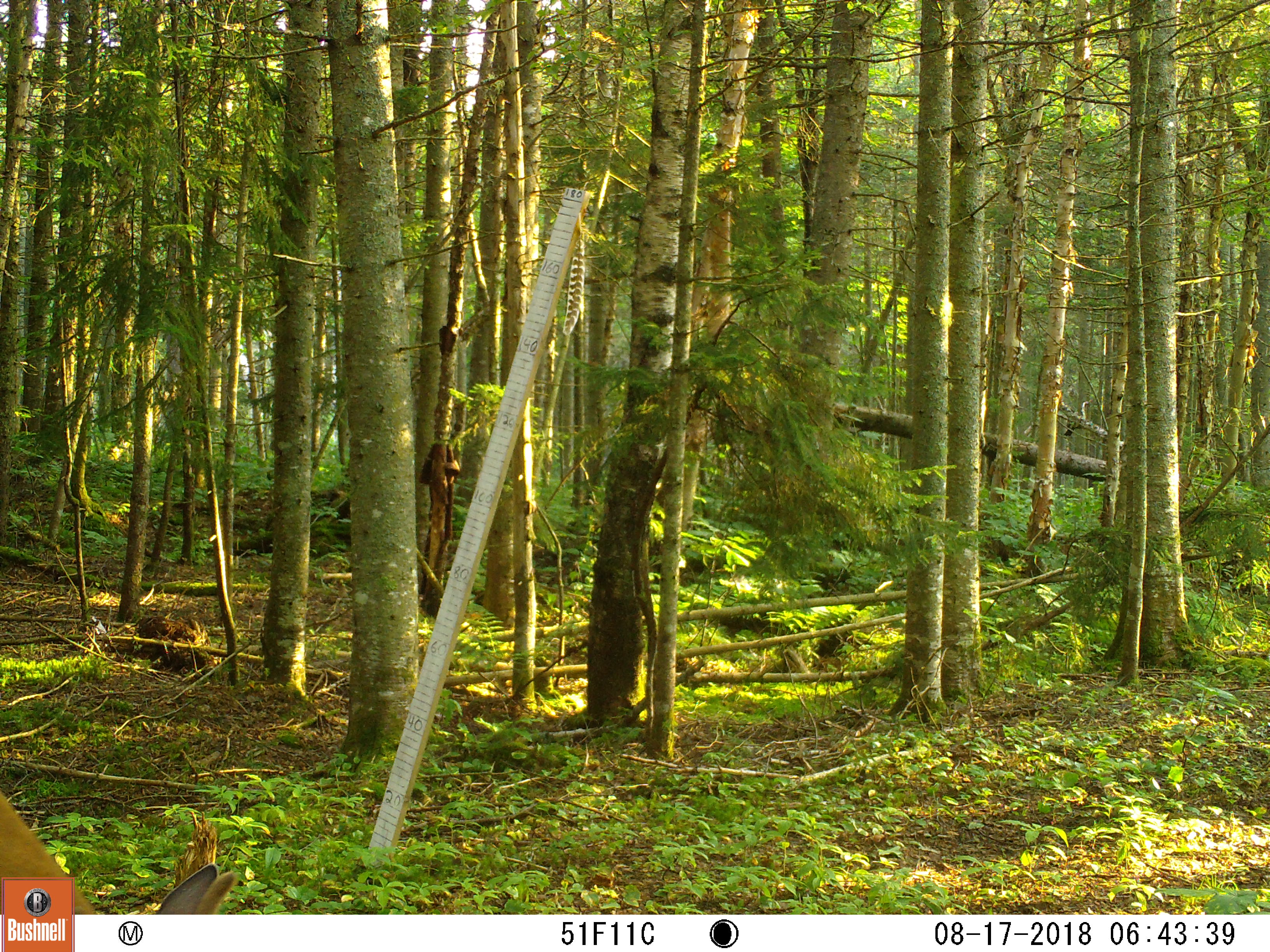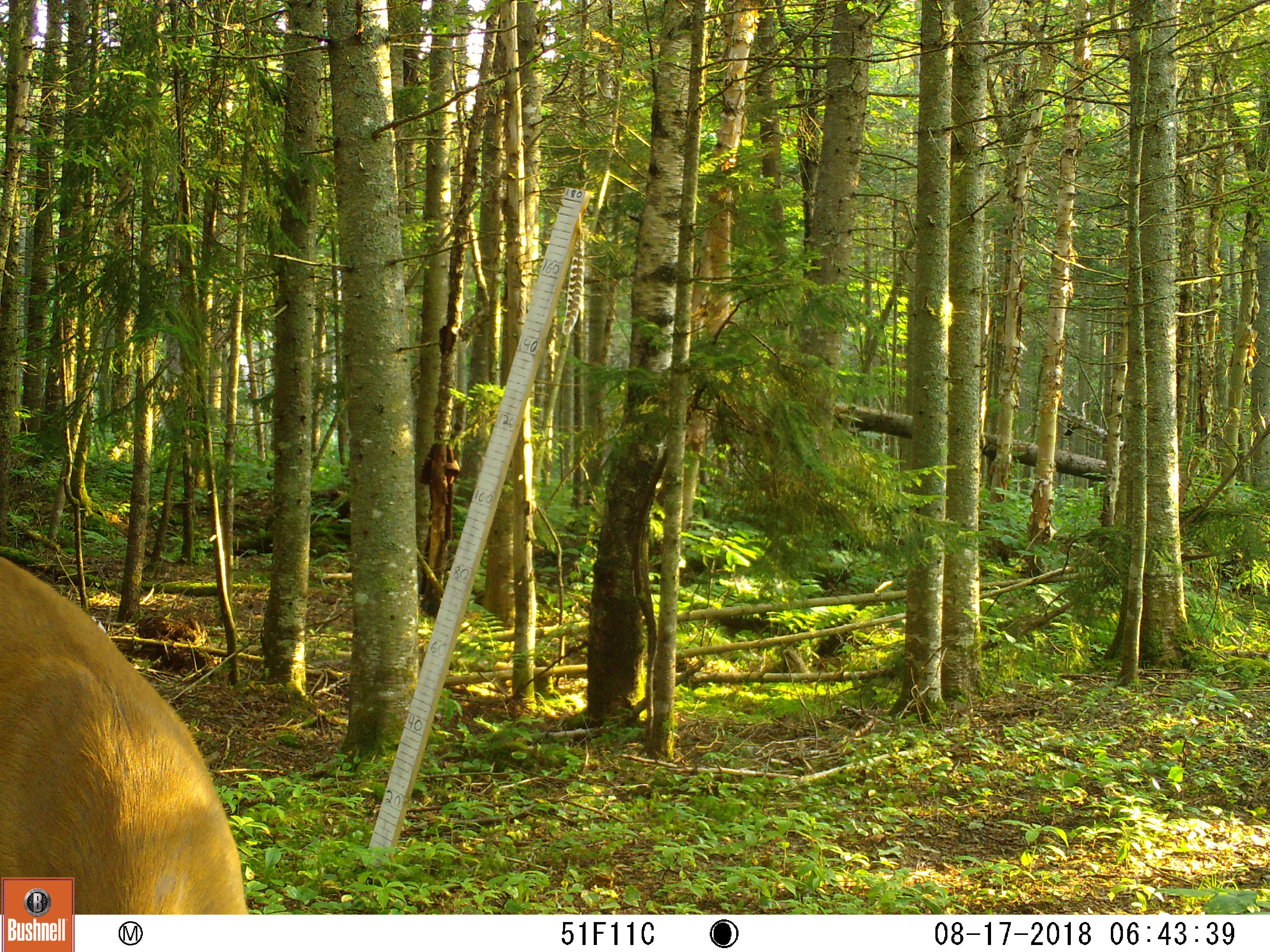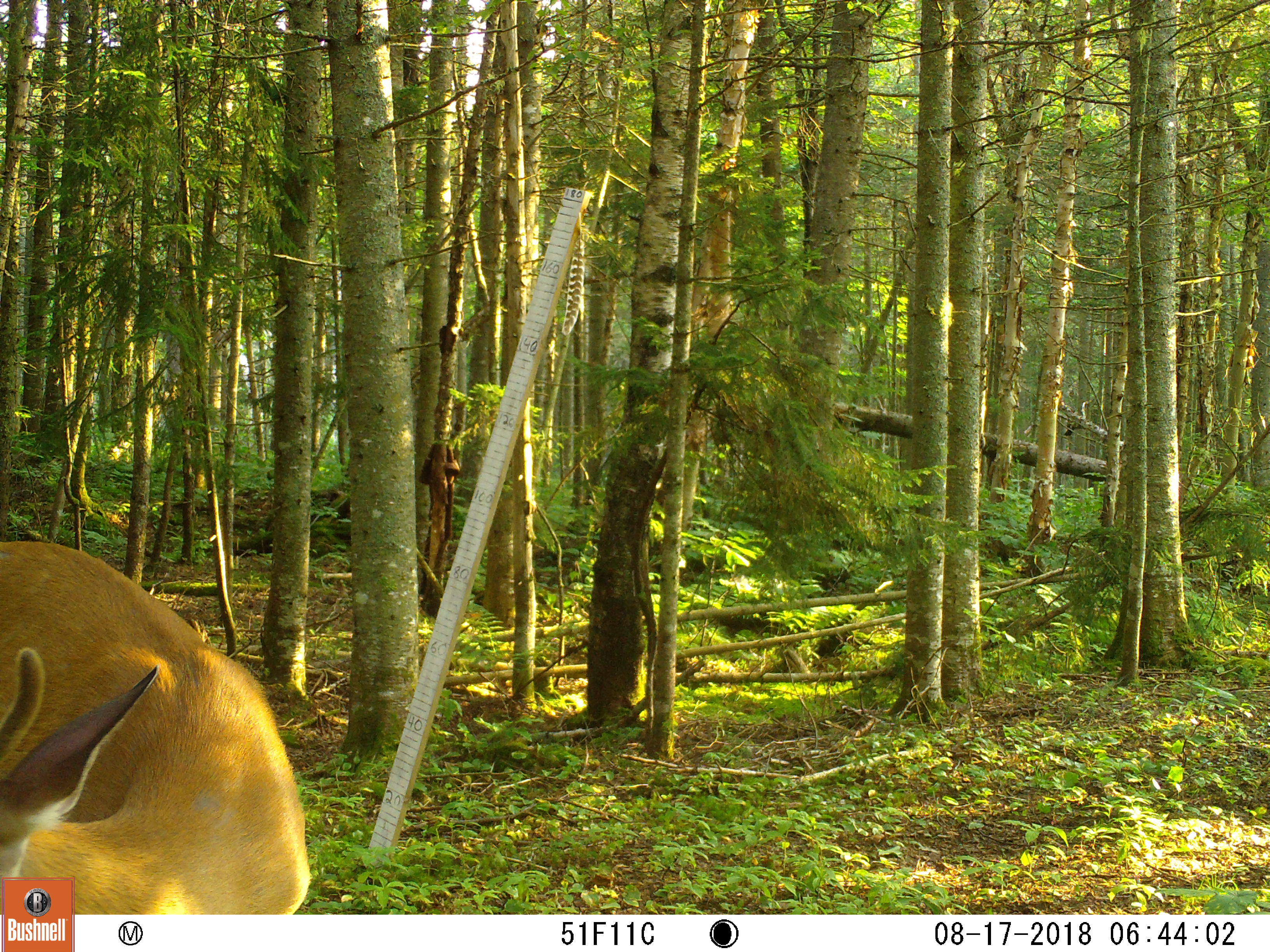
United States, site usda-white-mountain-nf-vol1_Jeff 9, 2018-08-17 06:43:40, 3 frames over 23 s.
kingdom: Animalia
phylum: Chordata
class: Mammalia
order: Artiodactyla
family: Cervidae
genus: Odocoileus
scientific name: Odocoileus virginianus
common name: white-tailed deer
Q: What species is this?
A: White-tailed deer (Odocoileus virginianus).